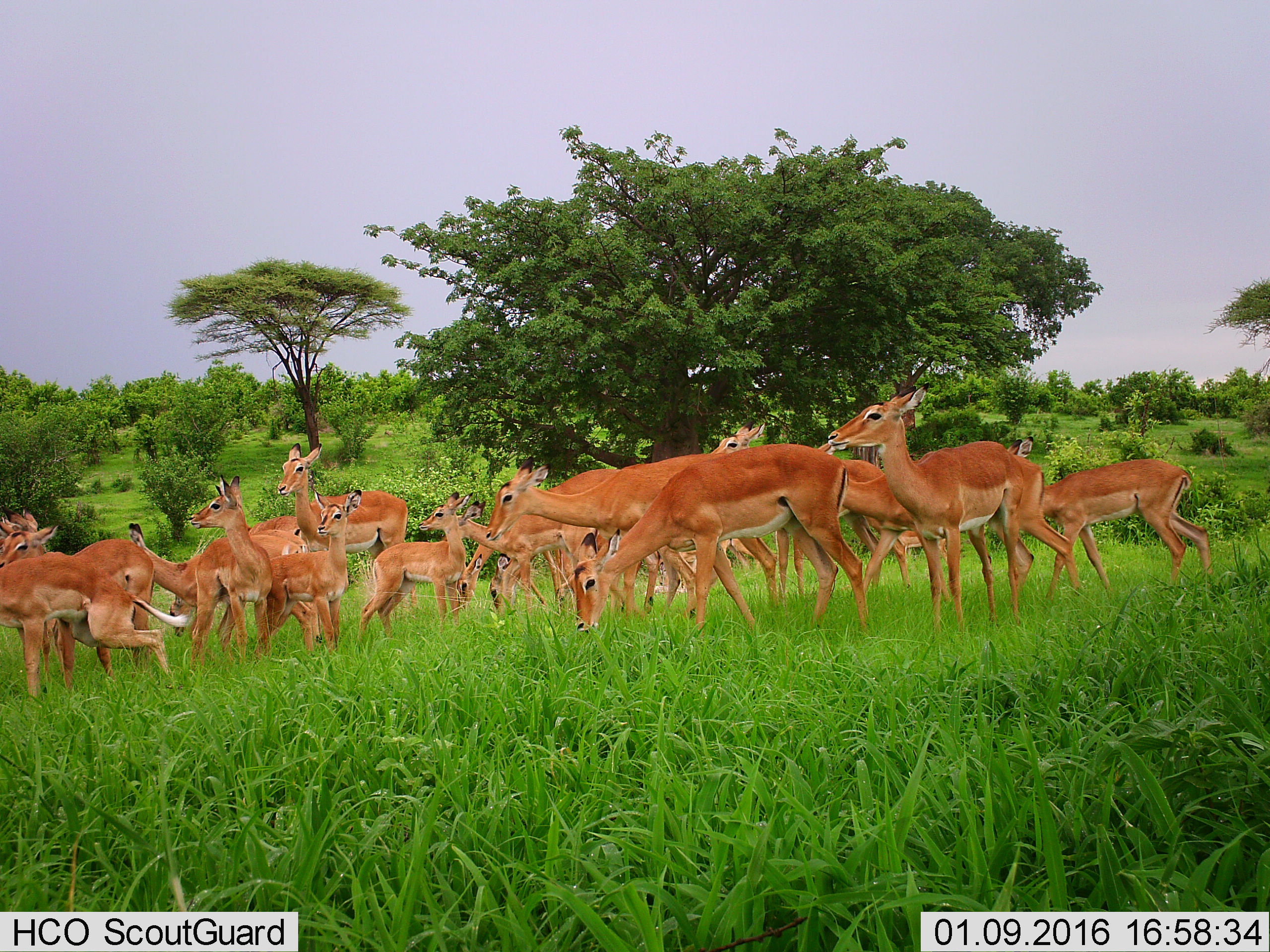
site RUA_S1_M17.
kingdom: Animalia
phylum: Chordata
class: Mammalia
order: Artiodactyla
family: Bovidae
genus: Aepyceros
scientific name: Aepyceros melampus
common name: impala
Impala (Aepyceros melampus), count 11-50. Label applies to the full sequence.